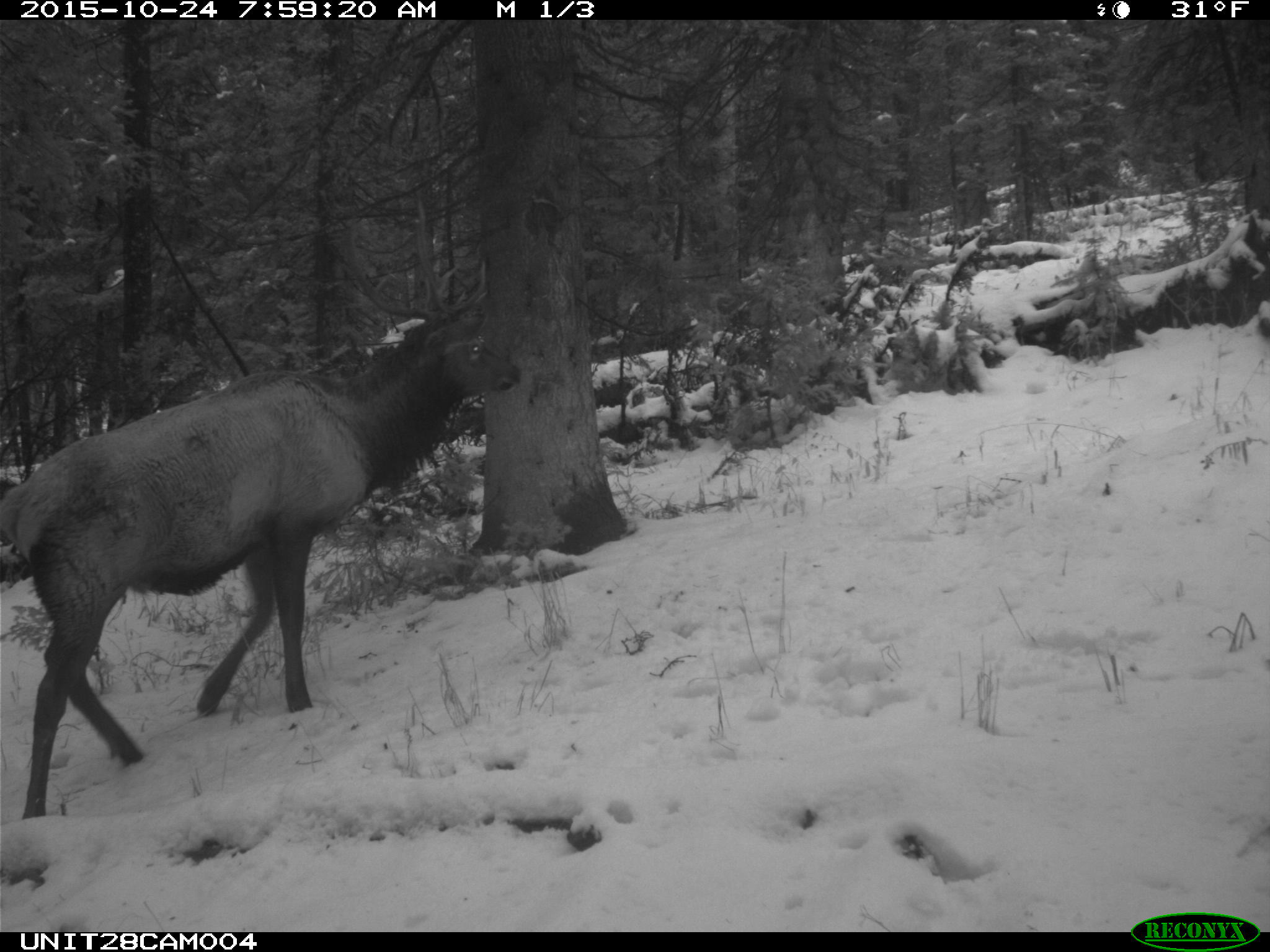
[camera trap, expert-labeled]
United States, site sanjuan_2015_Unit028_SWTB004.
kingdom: Animalia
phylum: Chordata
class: Mammalia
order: Artiodactyla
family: Cervidae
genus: Cervus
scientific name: Cervus elaphus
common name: red deer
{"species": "Cervus elaphus (red deer)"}